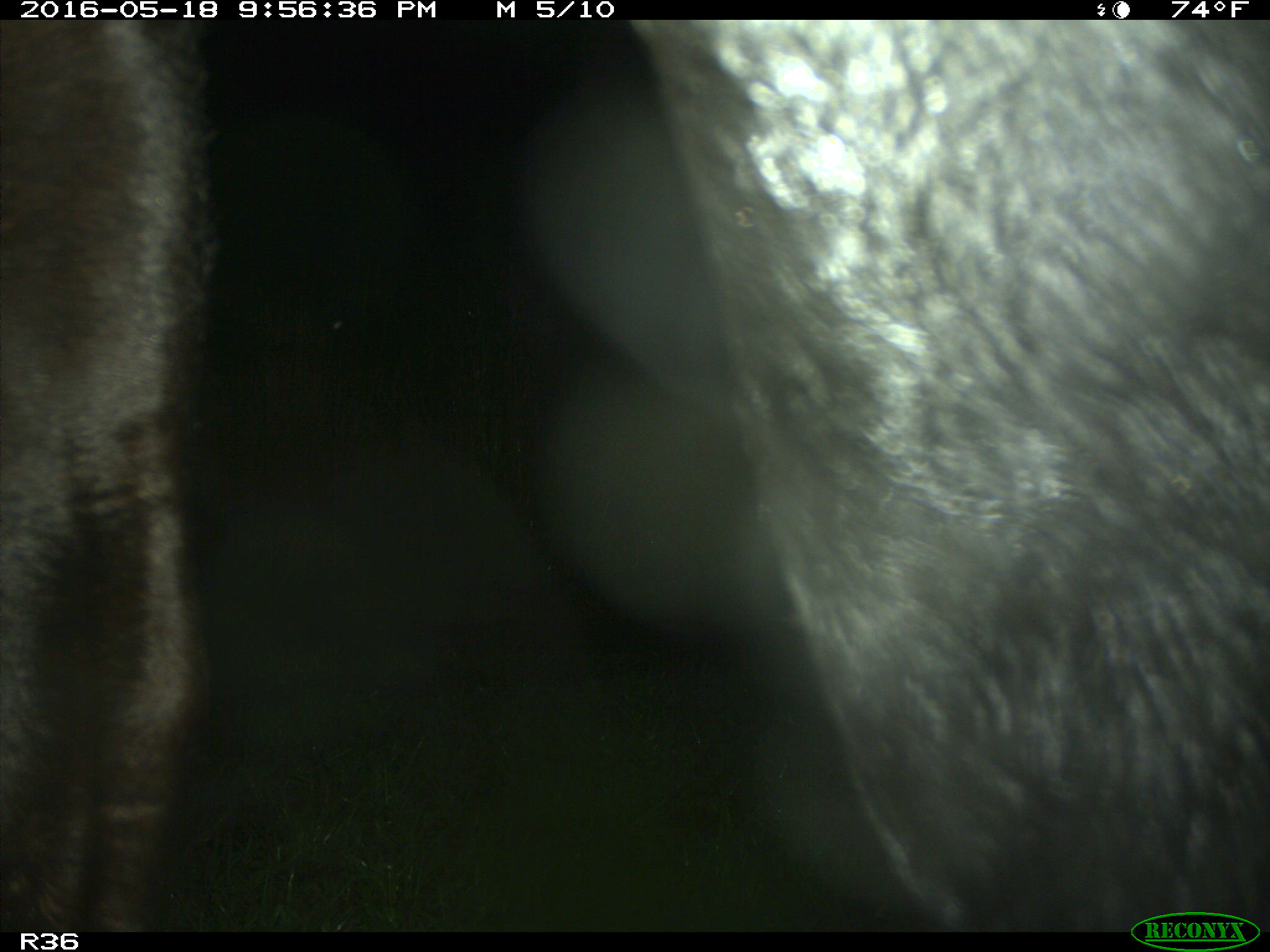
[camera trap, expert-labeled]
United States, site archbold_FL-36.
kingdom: Animalia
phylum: Chordata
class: Mammalia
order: Artiodactyla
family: Bovidae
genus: Bos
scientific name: Bos taurus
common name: domestic cow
Bos taurus (domestic cow).